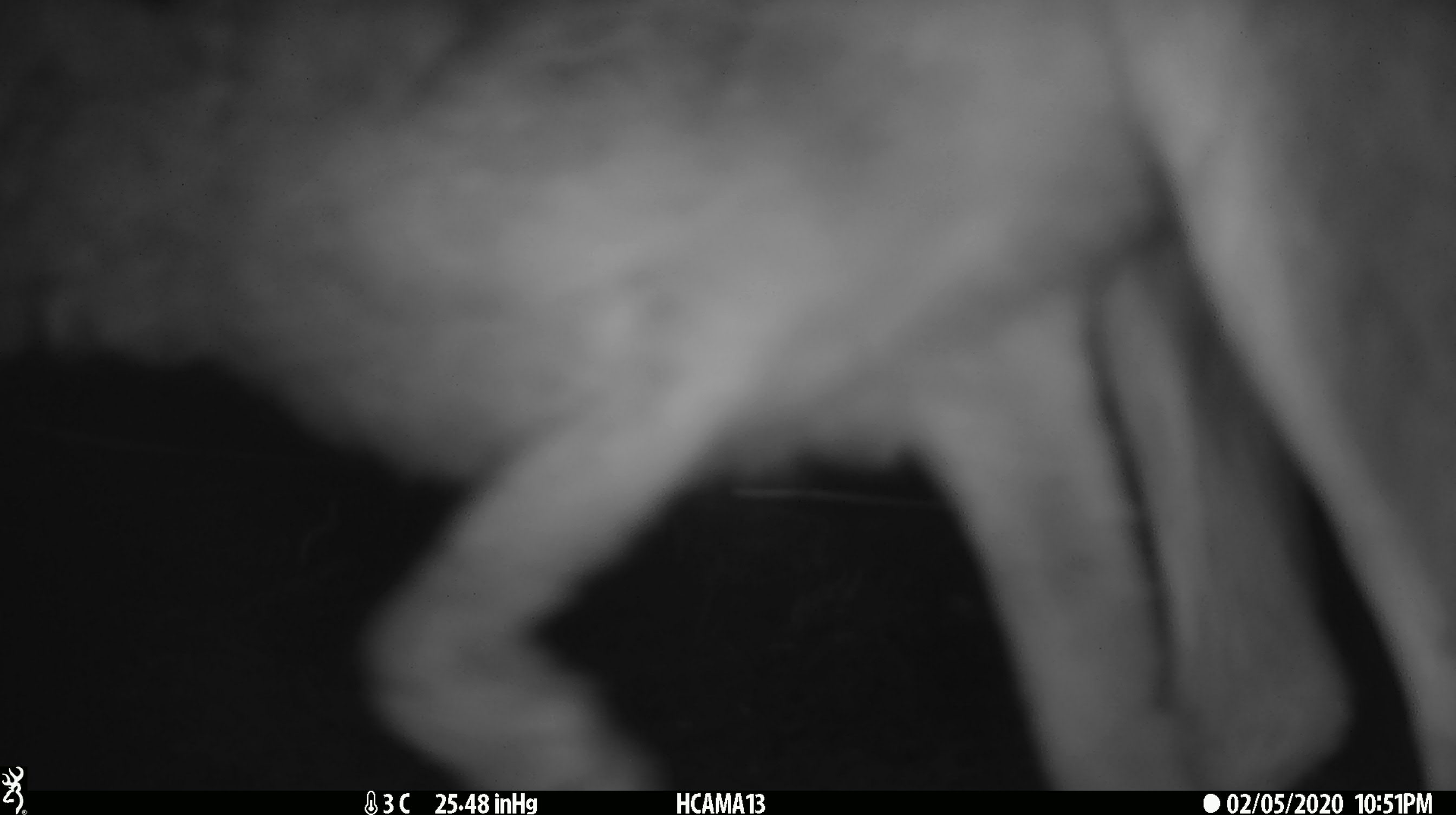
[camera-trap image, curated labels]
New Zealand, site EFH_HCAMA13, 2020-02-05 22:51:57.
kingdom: Animalia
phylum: Chordata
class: Mammalia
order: Lagomorpha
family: Leporidae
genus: Lepus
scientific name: Lepus europaeus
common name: brown hare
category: hare